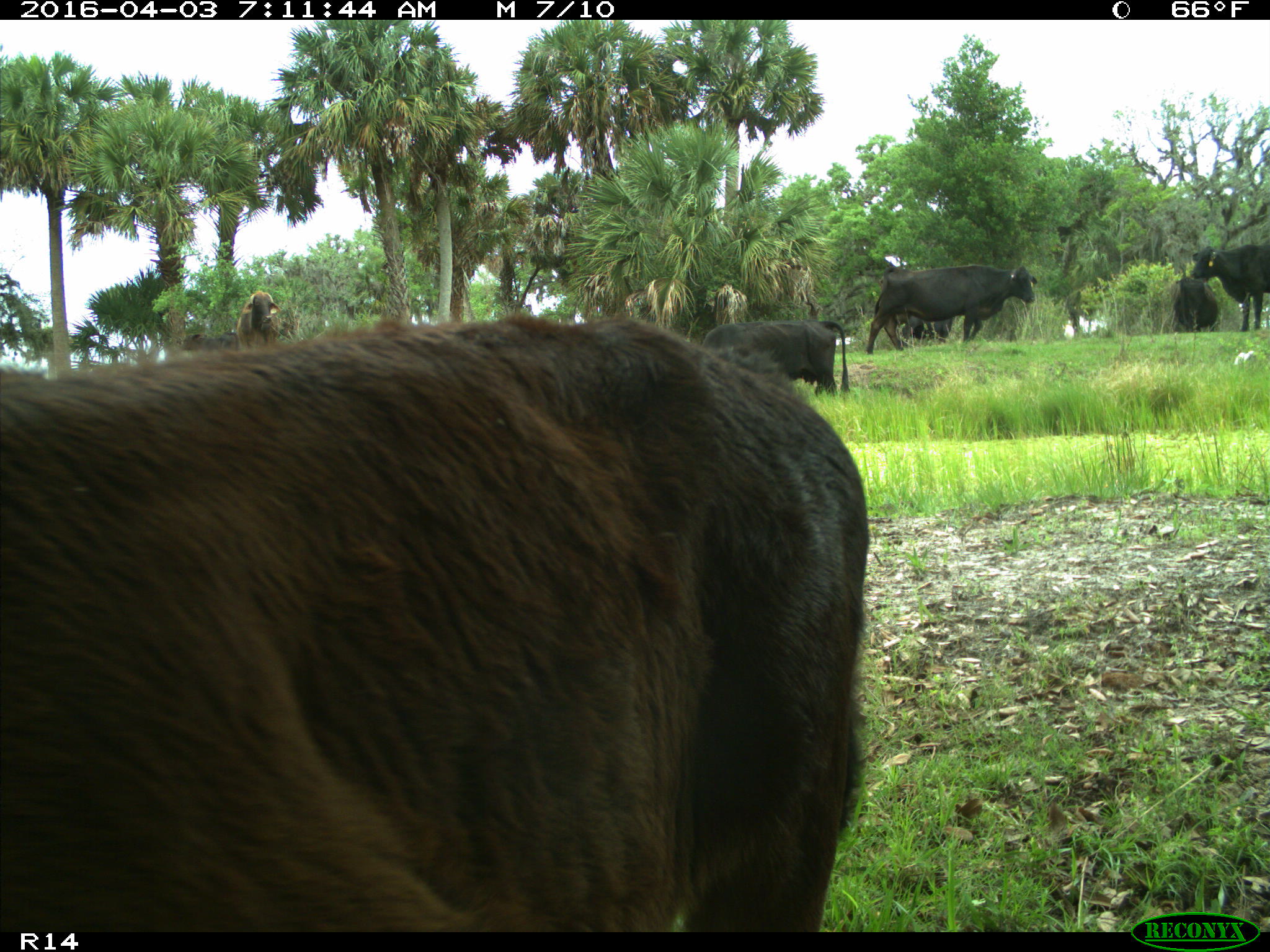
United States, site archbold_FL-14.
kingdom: Animalia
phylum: Chordata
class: Mammalia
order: Artiodactyla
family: Bovidae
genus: Bos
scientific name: Bos taurus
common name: domestic cow